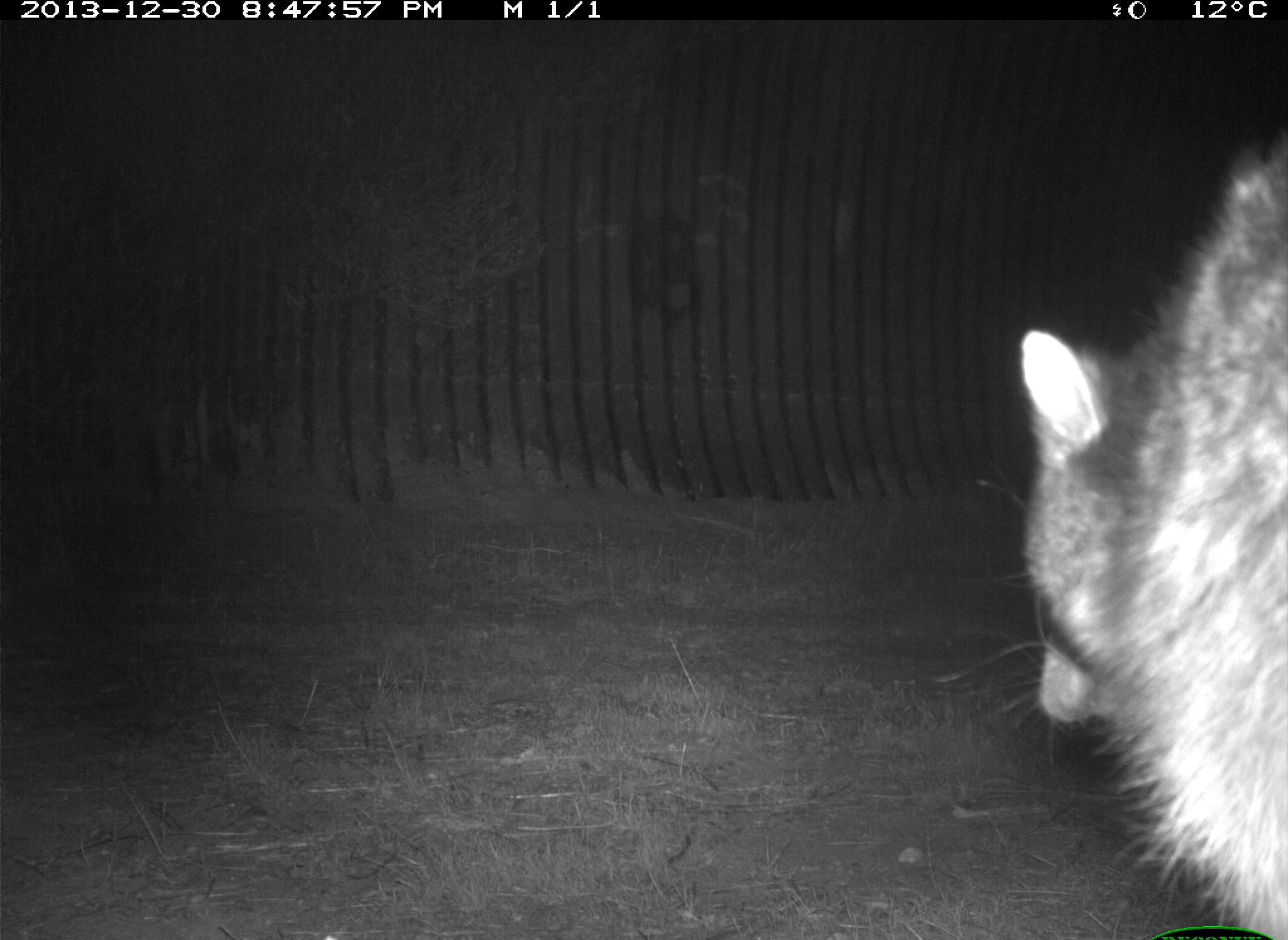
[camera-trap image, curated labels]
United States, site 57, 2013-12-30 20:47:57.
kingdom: Animalia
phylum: Chordata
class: Mammalia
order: Carnivora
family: Procyonidae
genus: Procyon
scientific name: Procyon lotor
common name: raccoon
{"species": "raccoon (Procyon lotor)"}